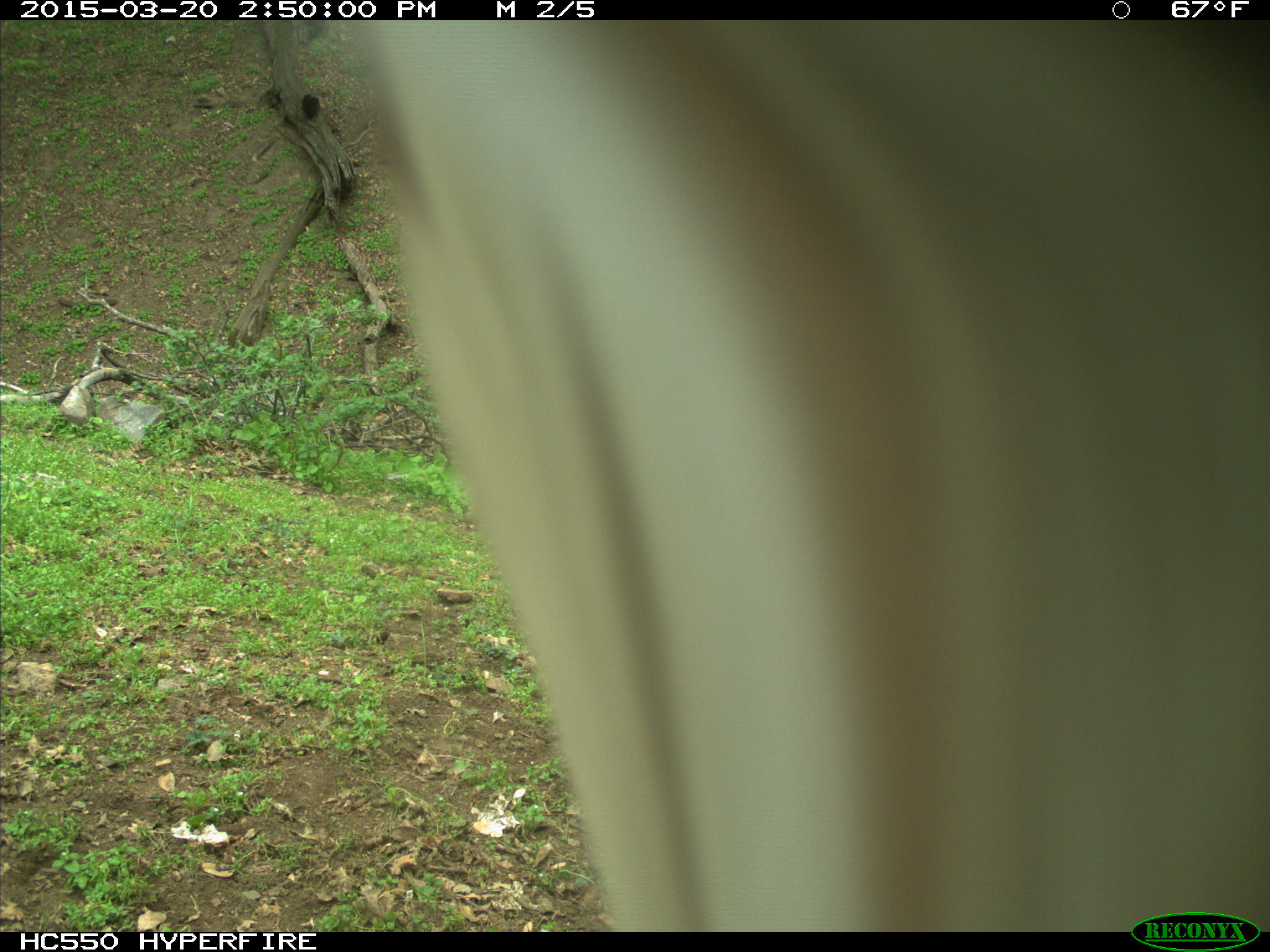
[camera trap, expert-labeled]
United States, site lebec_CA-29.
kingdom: Animalia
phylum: Chordata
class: Mammalia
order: Artiodactyla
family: Bovidae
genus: Bos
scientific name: Bos taurus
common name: domestic cow